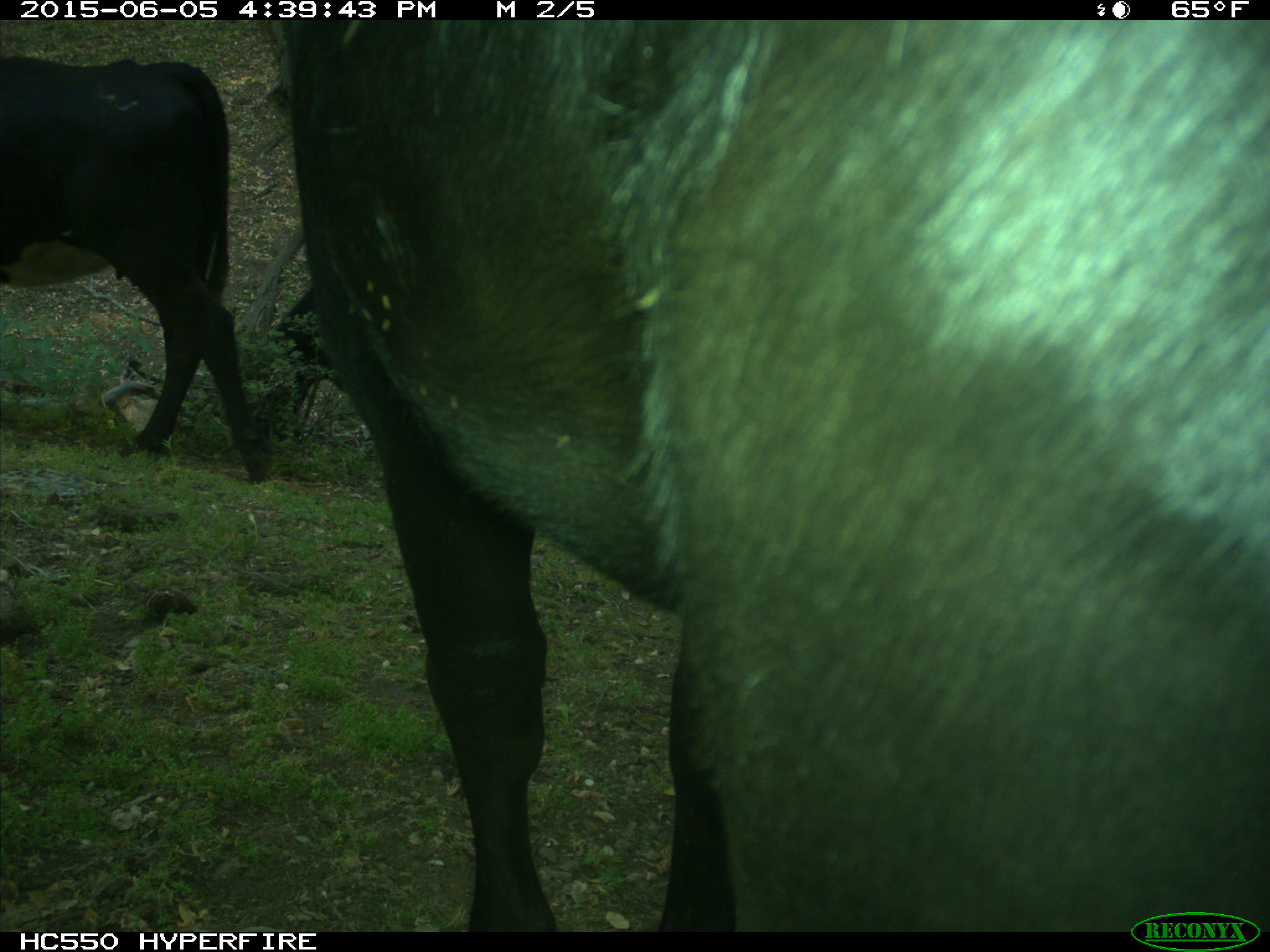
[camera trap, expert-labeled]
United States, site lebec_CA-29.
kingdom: Animalia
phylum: Chordata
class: Mammalia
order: Artiodactyla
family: Bovidae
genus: Bos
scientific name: Bos taurus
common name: domestic cow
Bos taurus (domestic cow).